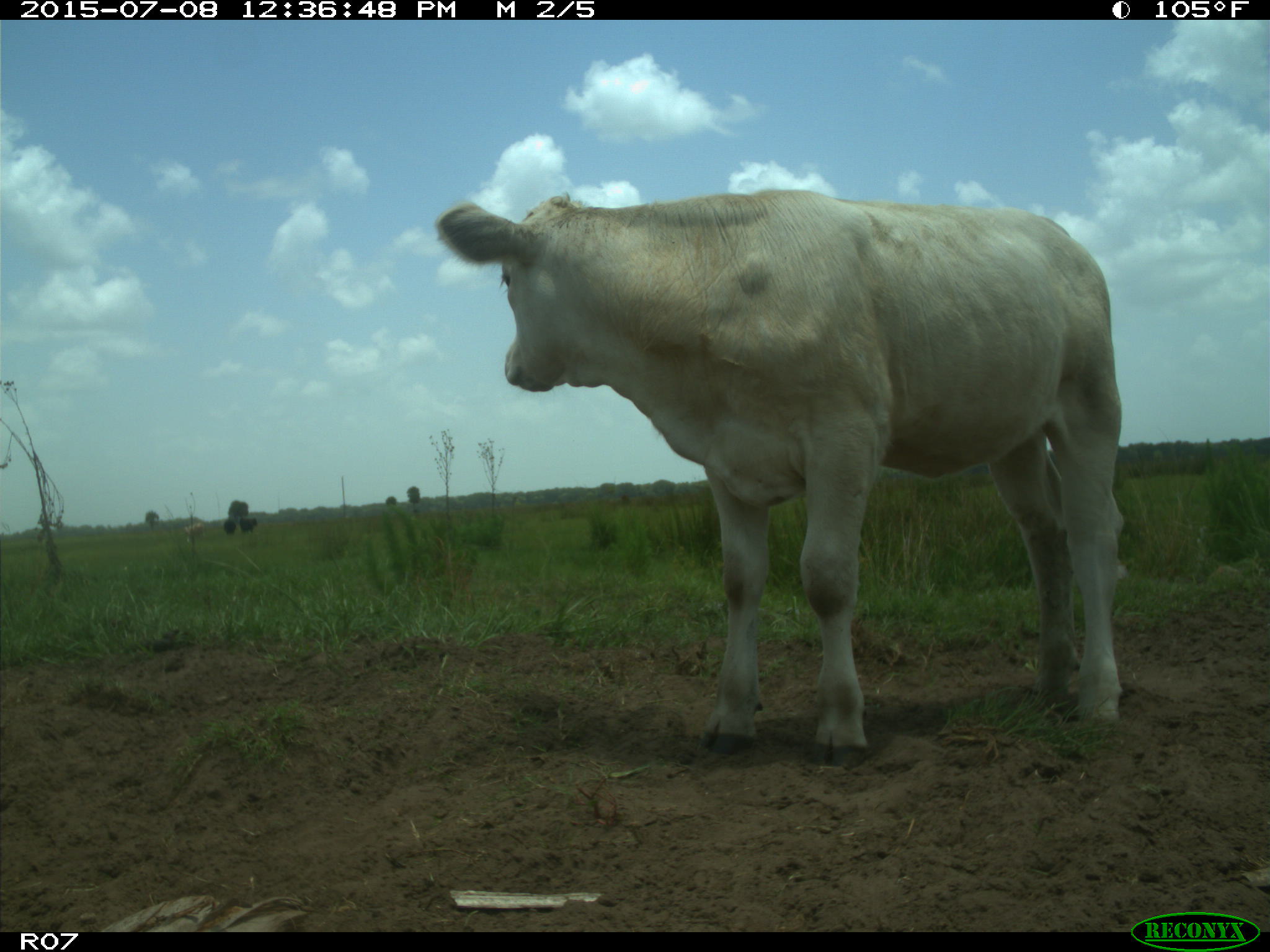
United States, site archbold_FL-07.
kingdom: Animalia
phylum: Chordata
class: Mammalia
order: Artiodactyla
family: Bovidae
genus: Bos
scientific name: Bos taurus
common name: domestic cow